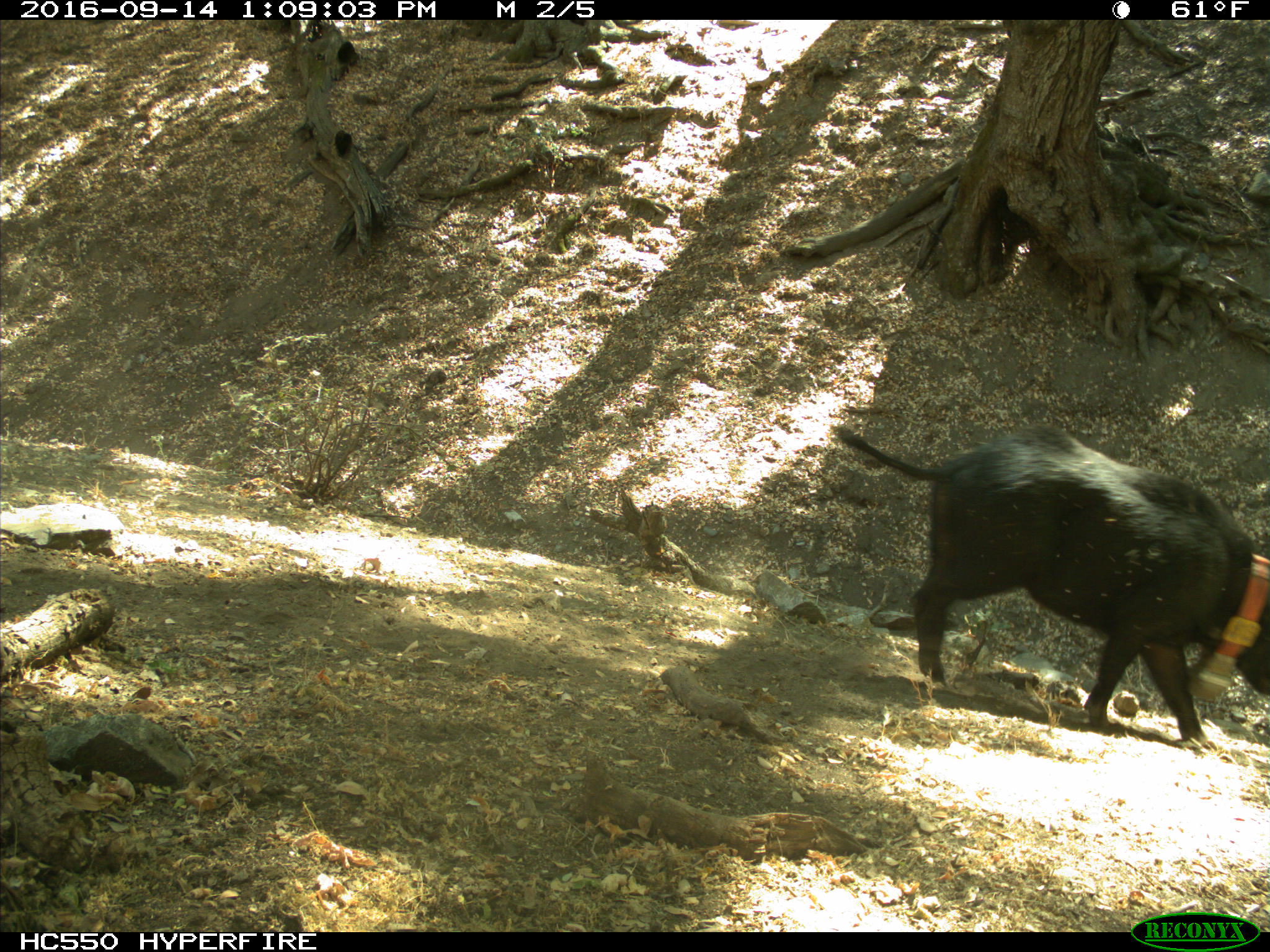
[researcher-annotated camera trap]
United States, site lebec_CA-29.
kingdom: Animalia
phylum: Chordata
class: Mammalia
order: Artiodactyla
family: Suidae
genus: Sus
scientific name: Sus scrofa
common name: wild boar